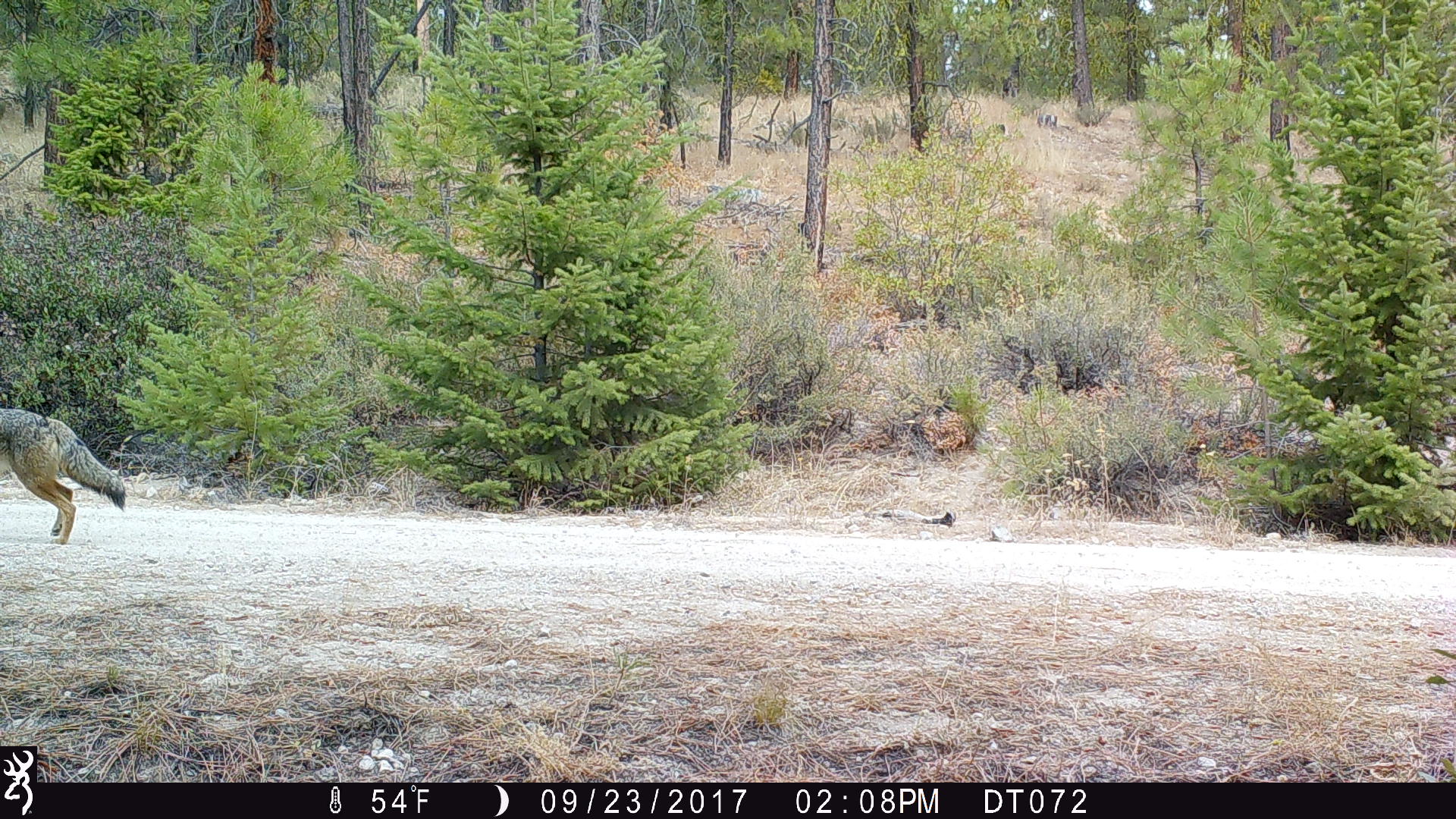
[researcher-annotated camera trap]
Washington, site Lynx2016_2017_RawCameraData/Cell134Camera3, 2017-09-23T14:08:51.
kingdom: Animalia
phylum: Chordata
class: Mammalia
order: Carnivora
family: Canidae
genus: Canis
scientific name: Canis latrans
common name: coyote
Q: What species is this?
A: Canis latrans (coyote).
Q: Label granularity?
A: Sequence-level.